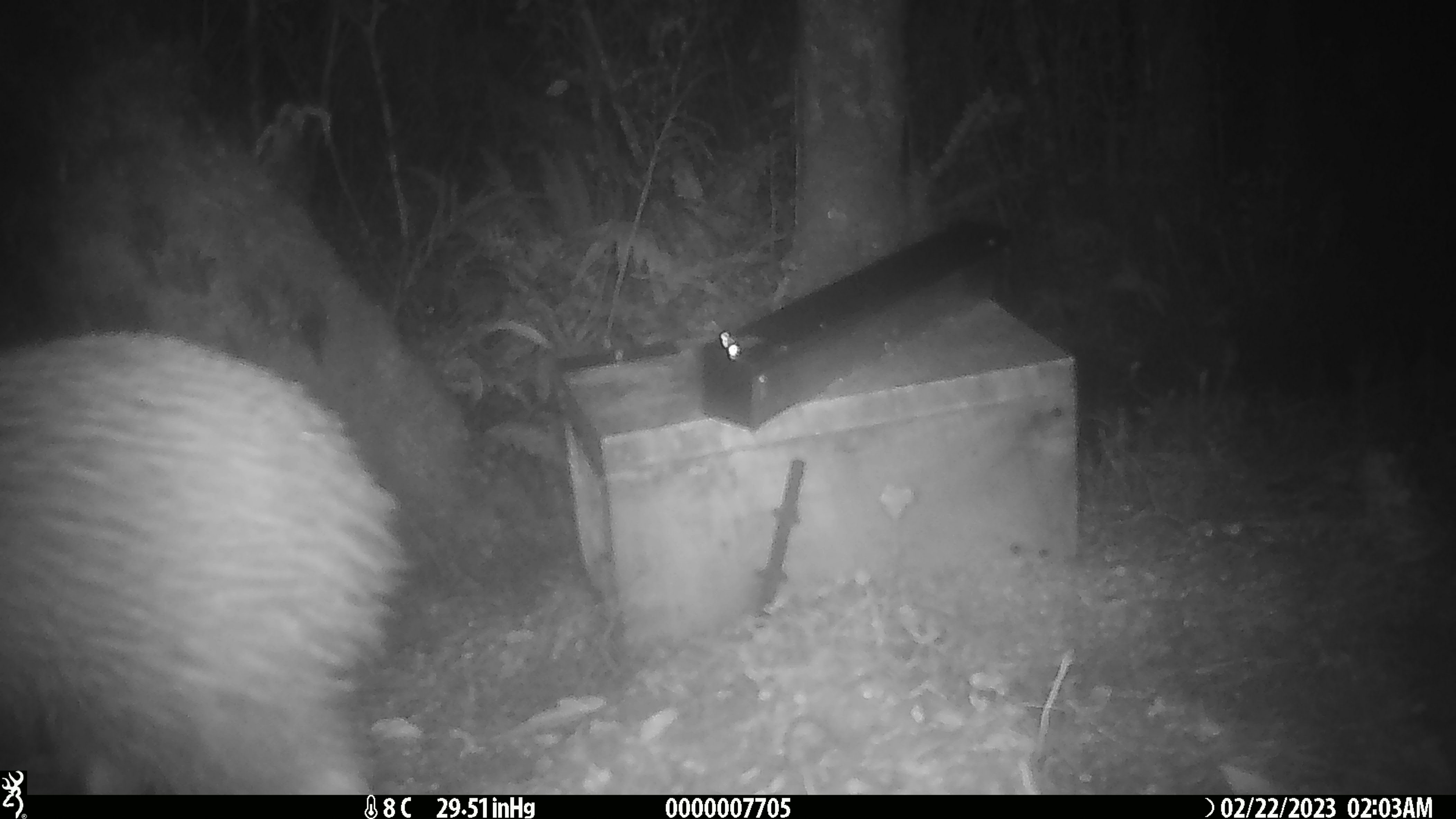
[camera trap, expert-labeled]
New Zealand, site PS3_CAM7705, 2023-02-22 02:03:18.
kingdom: Animalia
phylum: Chordata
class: Aves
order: Apterygiformes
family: Apterygidae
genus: Apteryx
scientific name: Apteryx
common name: kiwi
Kiwi (Apteryx).